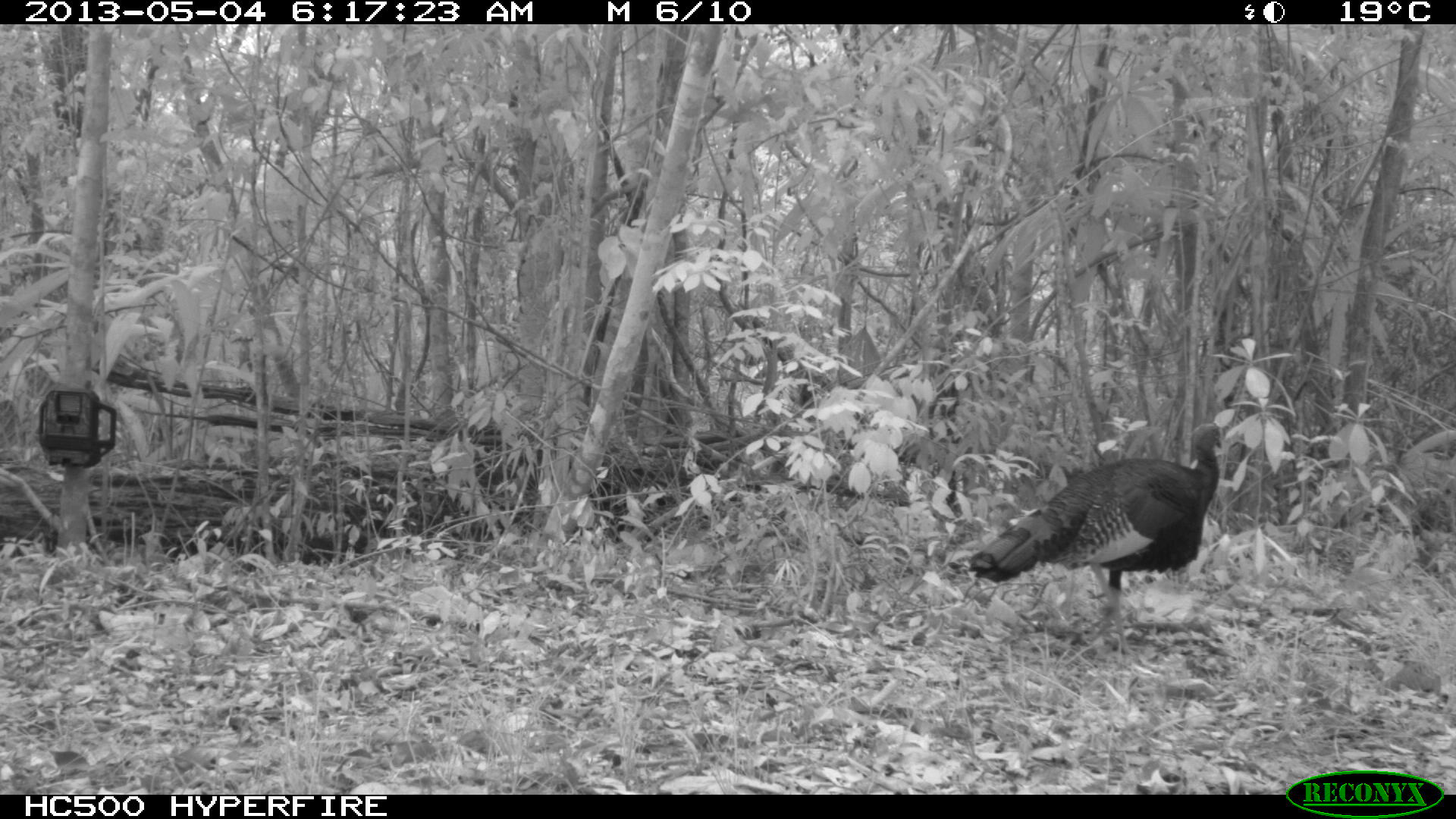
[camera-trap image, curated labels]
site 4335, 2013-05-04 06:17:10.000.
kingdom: Animalia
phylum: Chordata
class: Aves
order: Galliformes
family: Phasianidae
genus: Meleagris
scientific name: Meleagris ocellata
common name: ocellated turkey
Meleagris ocellata (ocellated turkey), count 1, sex male.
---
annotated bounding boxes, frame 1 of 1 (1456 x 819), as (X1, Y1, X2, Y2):
meleagris ocellata: (967, 420, 1230, 659)